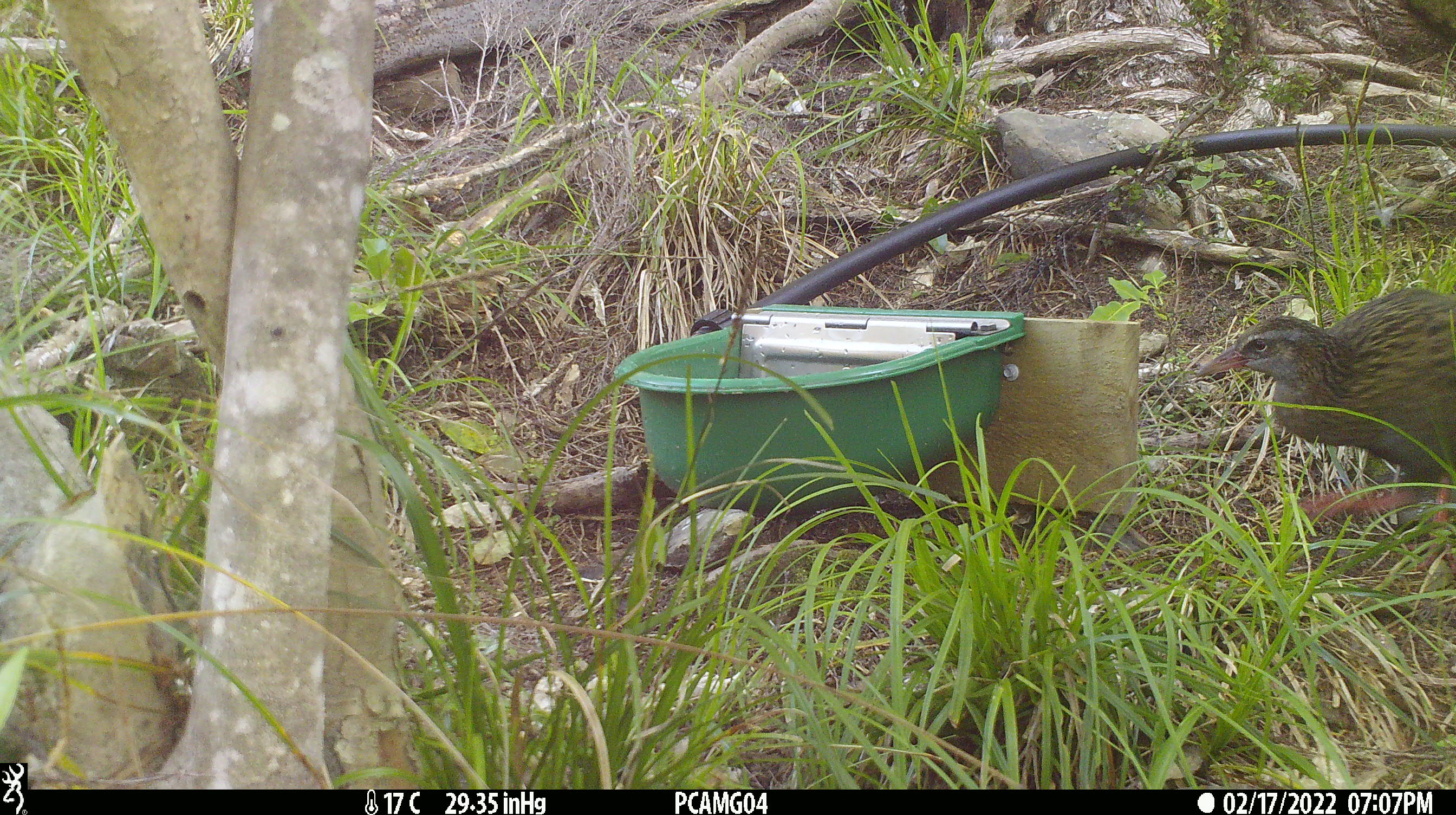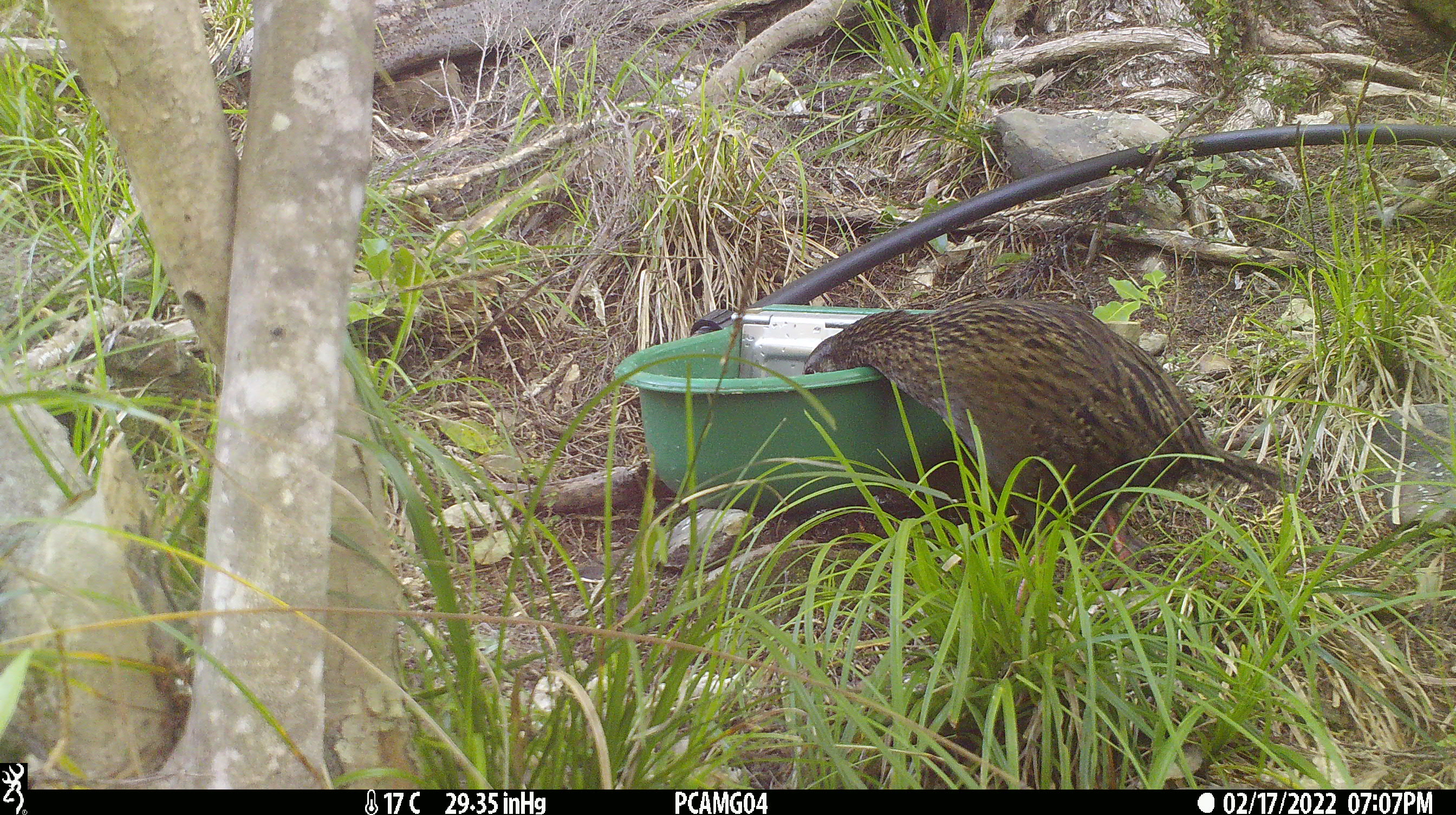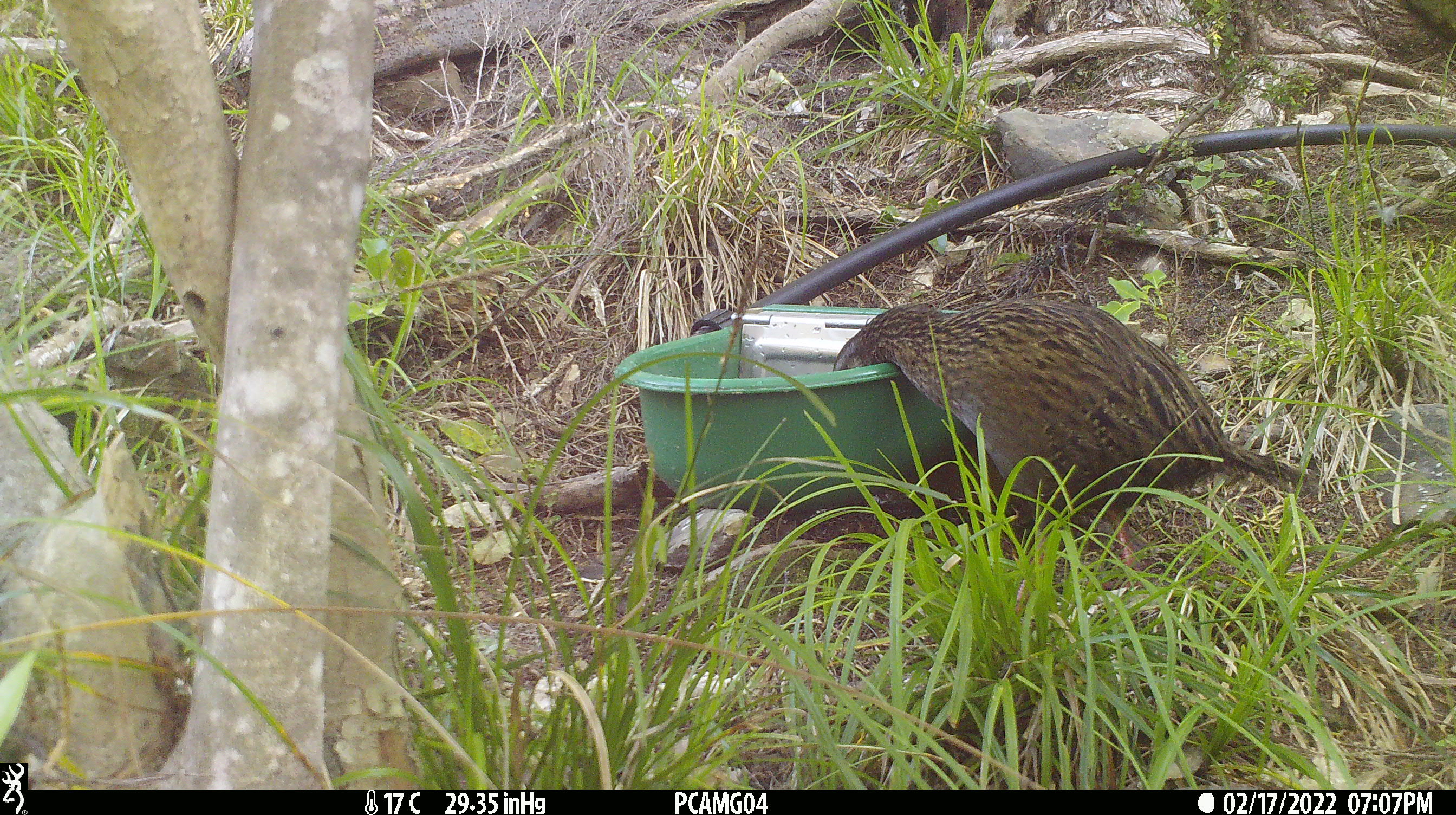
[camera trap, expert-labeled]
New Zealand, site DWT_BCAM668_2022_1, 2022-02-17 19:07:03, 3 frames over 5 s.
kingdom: Animalia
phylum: Chordata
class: Aves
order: Gruiformes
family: Rallidae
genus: Gallirallus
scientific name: Gallirallus australis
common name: weka